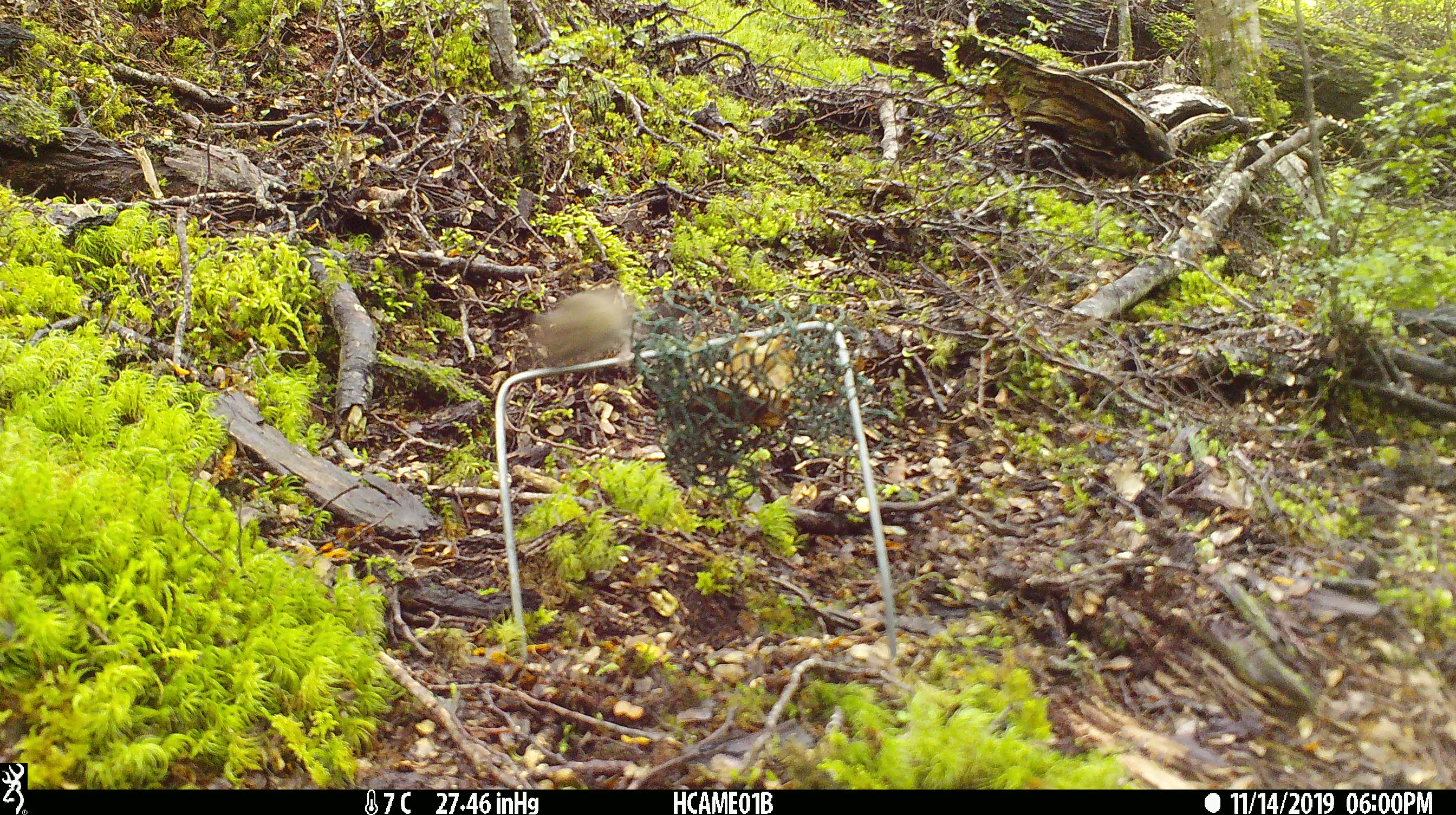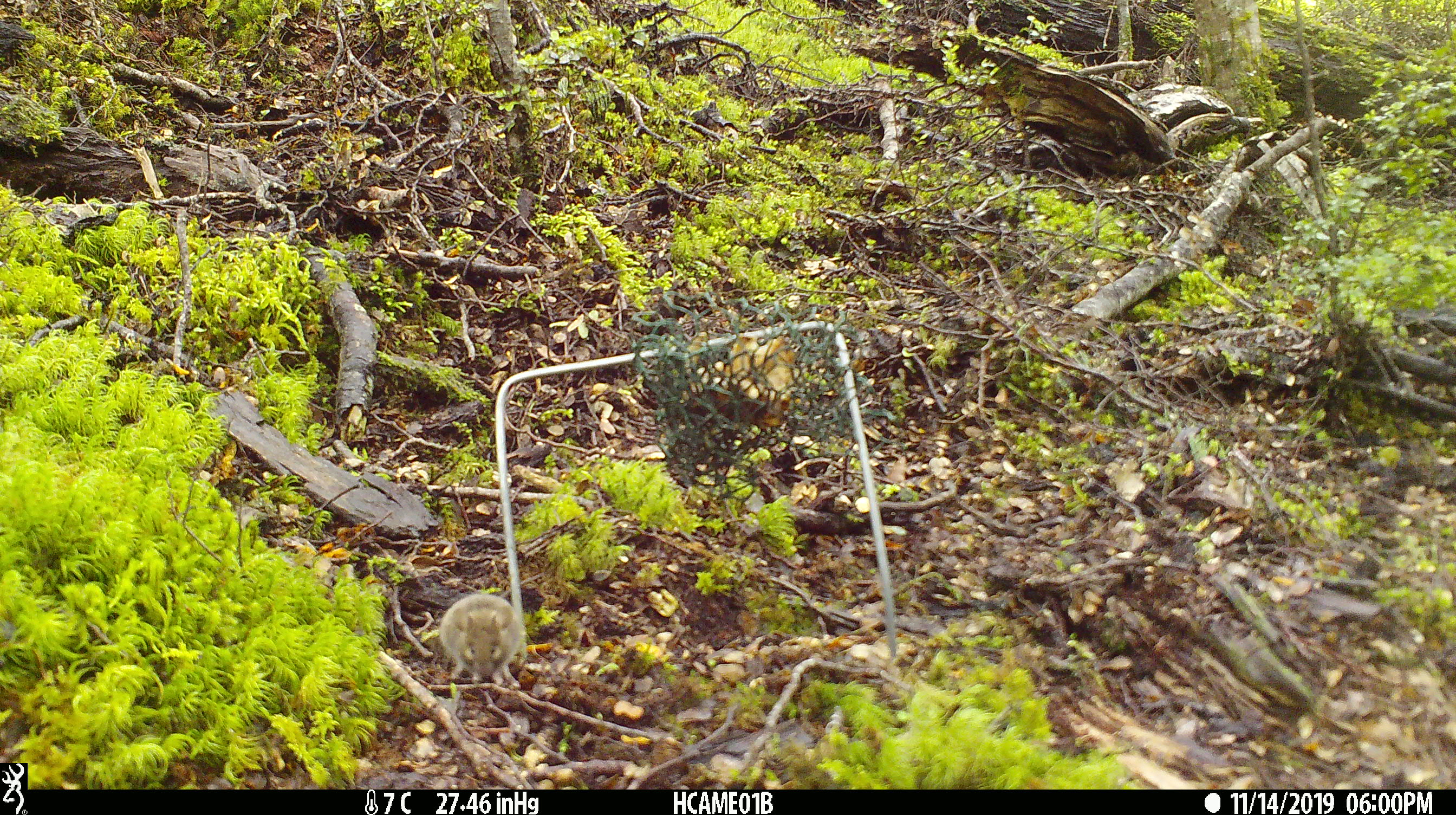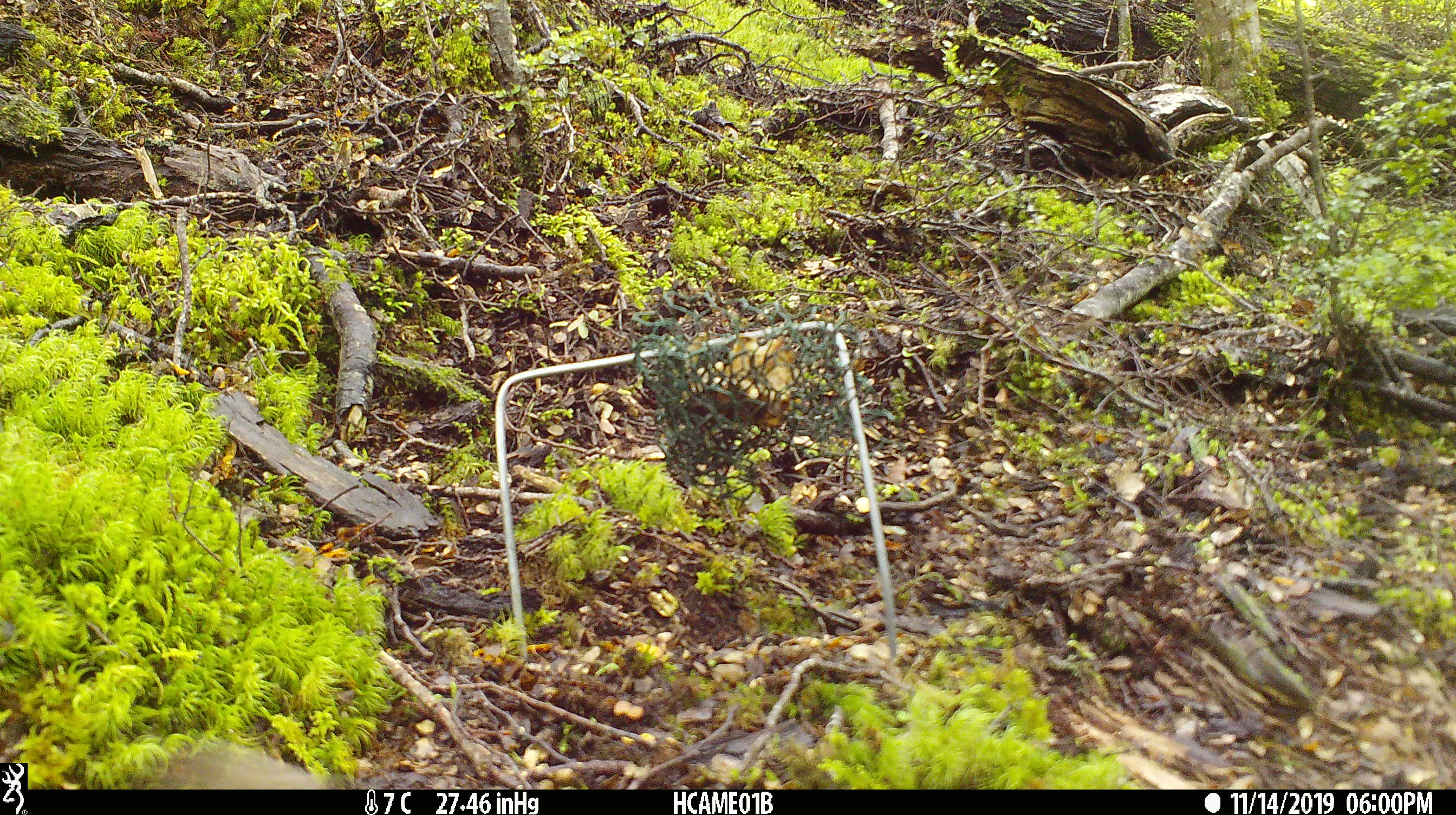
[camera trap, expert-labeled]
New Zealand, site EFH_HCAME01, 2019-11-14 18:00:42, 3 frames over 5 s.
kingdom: Animalia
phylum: Chordata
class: Mammalia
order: Rodentia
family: Muridae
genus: Mus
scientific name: Mus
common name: mouse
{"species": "mouse (Mus)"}